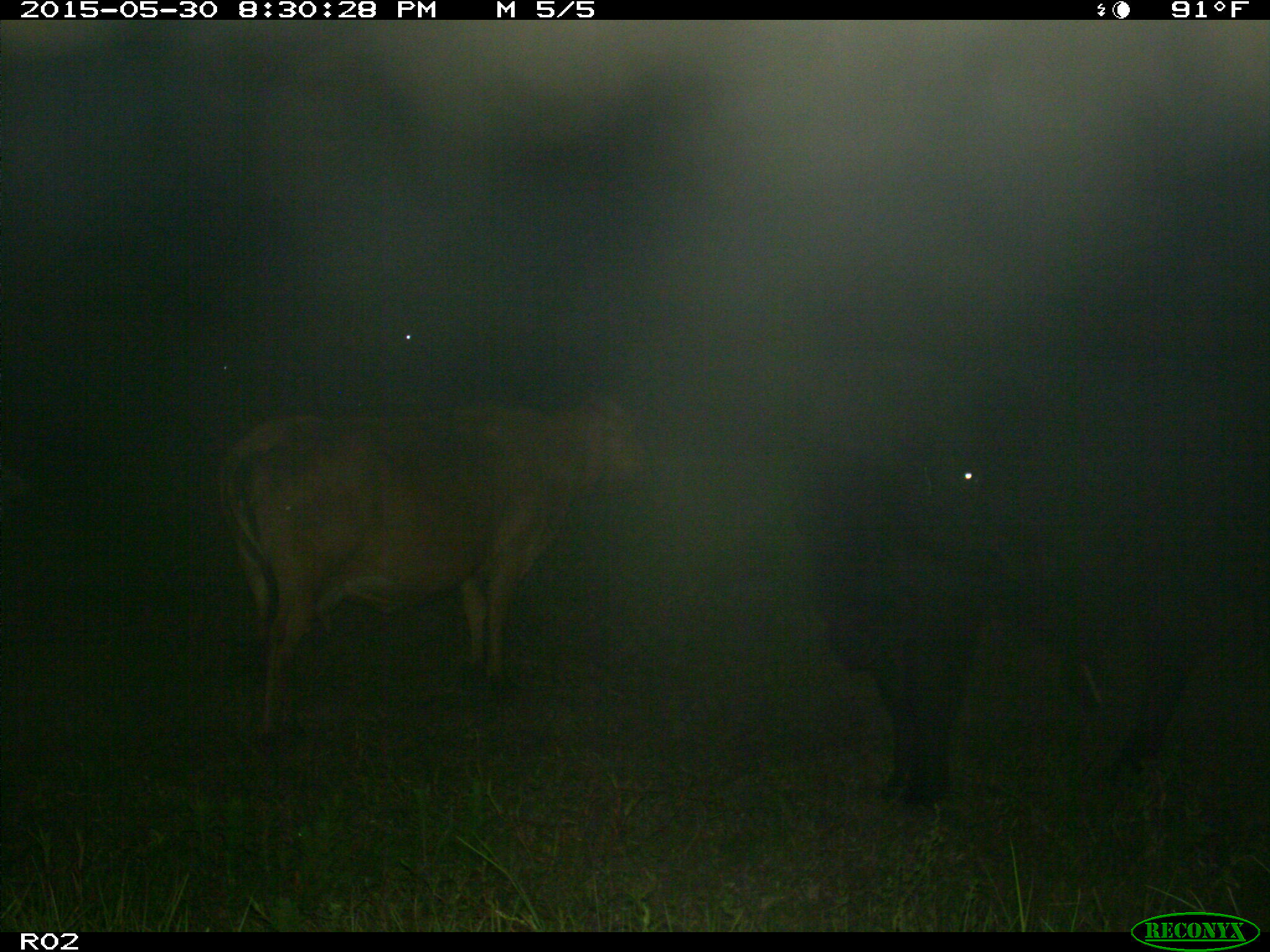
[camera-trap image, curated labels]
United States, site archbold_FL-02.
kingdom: Animalia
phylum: Chordata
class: Mammalia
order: Artiodactyla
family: Bovidae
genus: Bos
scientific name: Bos taurus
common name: domestic cow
Bos taurus (domestic cow).